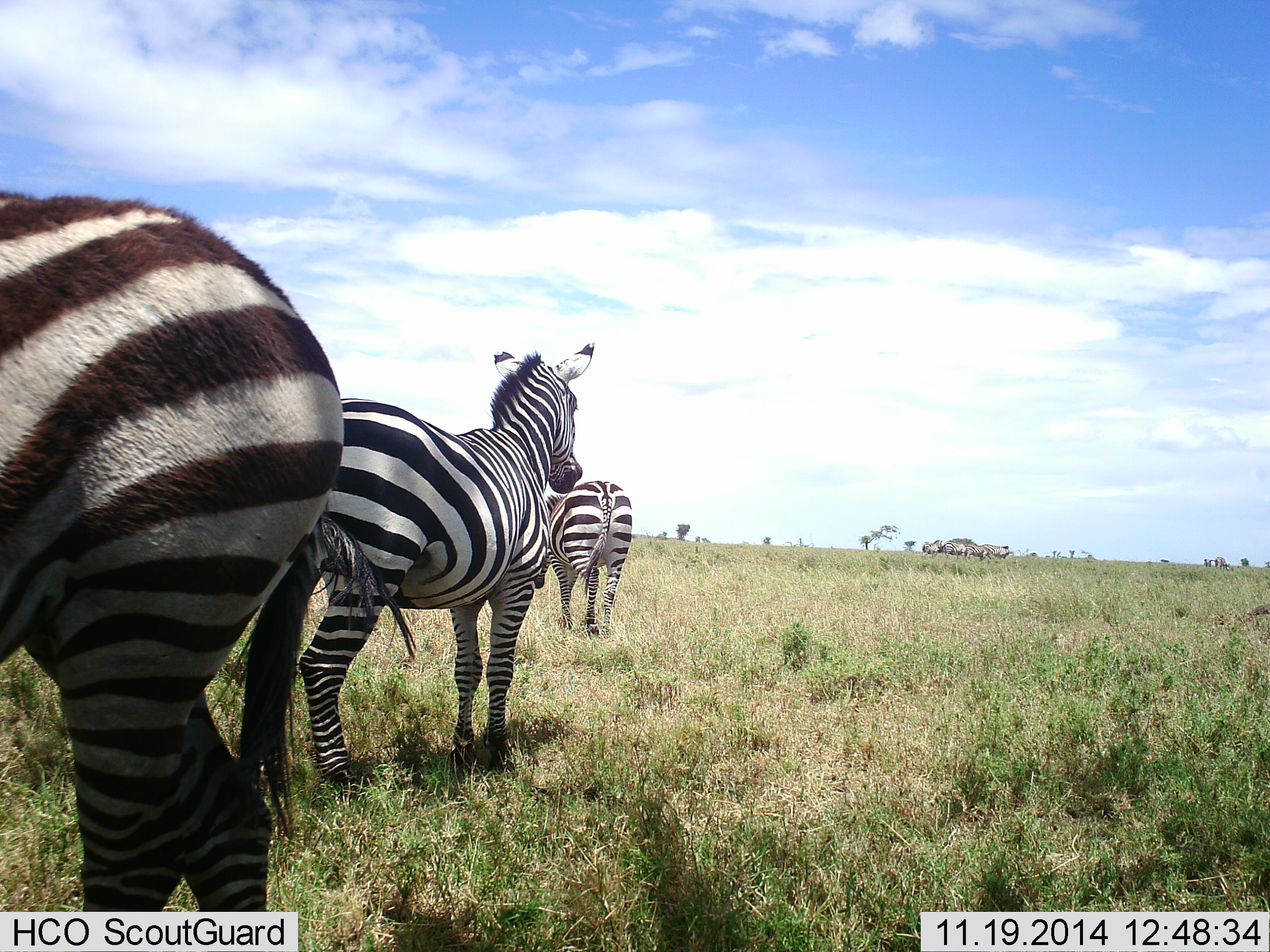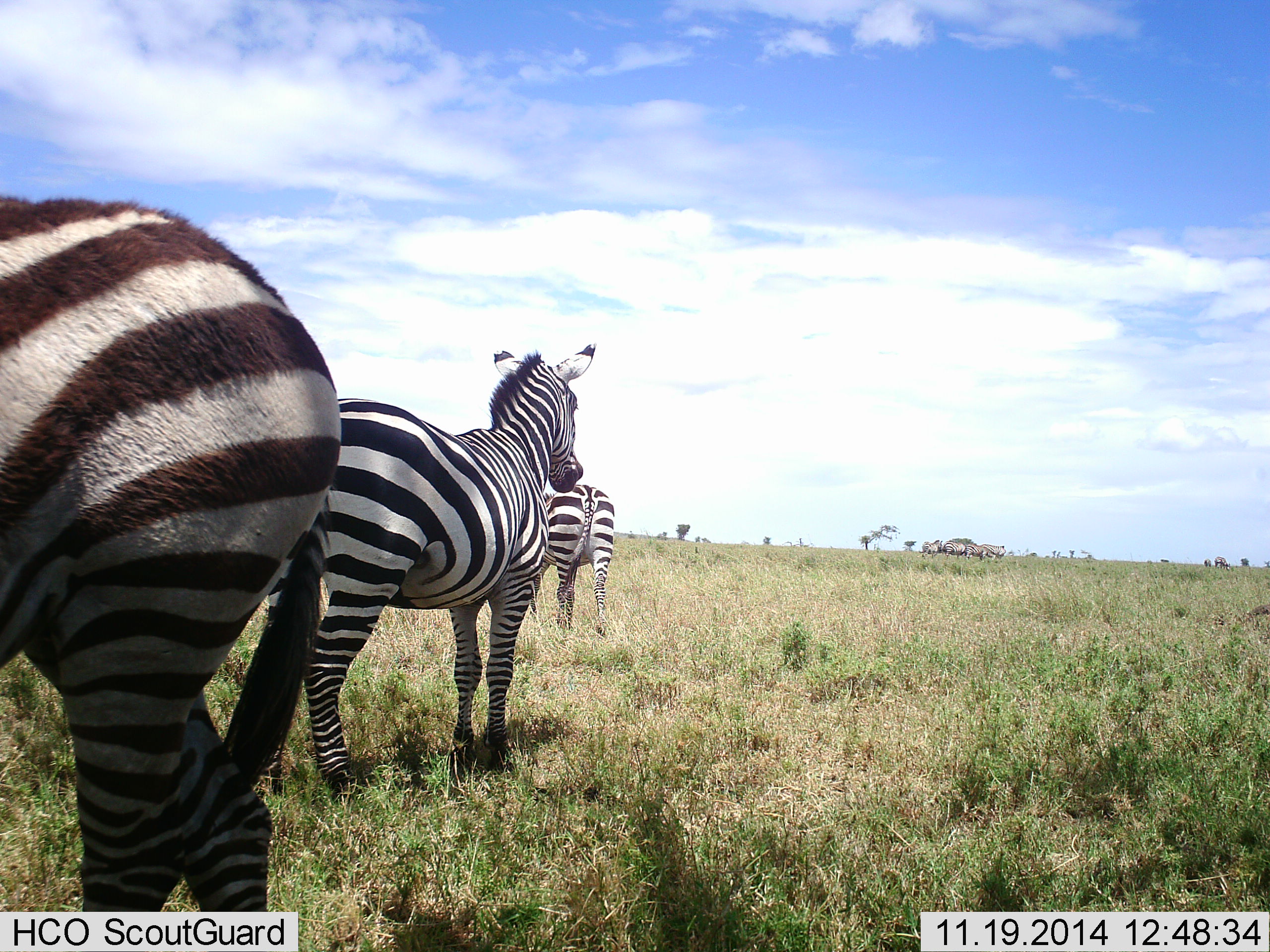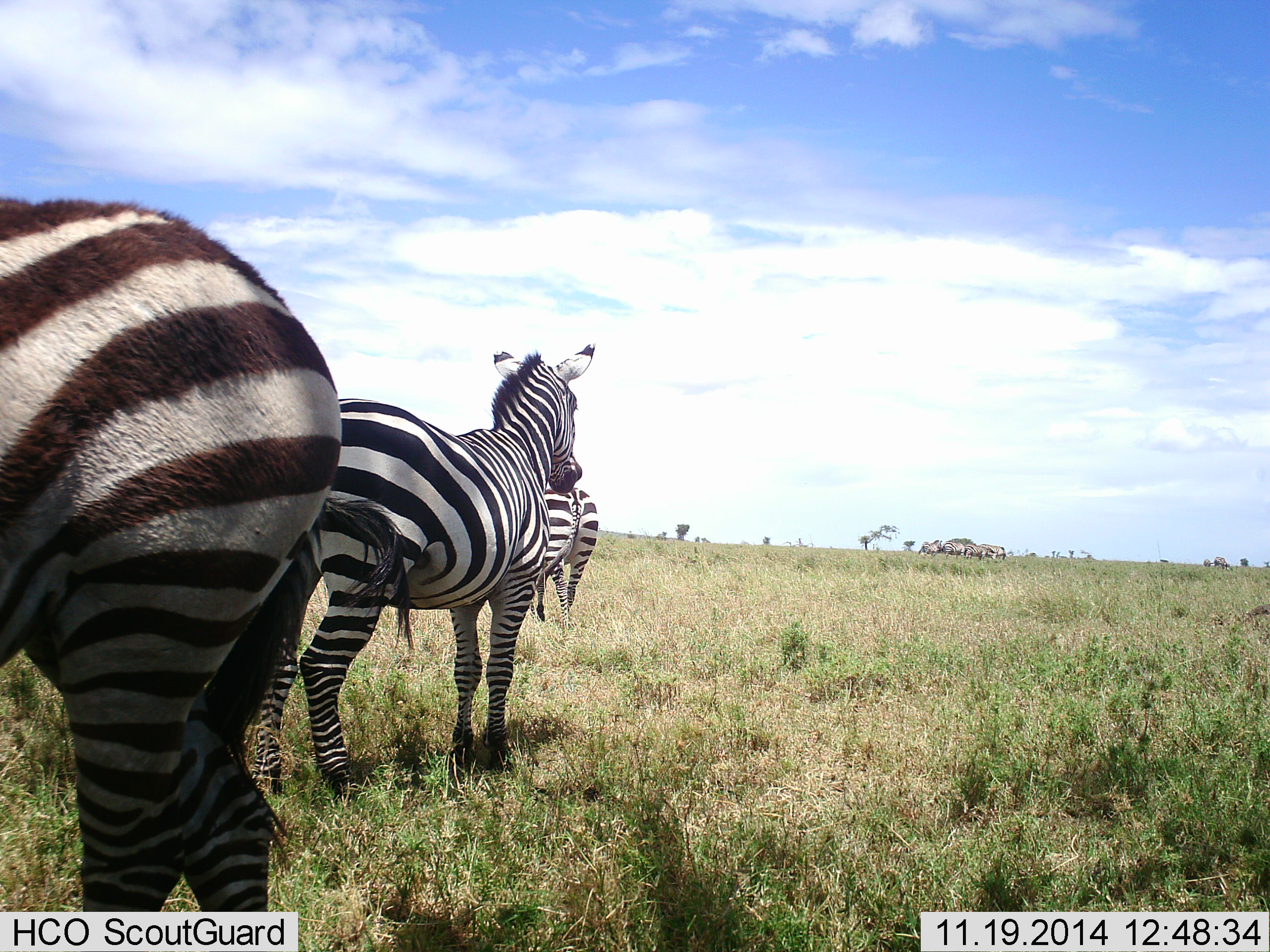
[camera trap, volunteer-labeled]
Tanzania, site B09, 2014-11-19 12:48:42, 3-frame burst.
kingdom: Animalia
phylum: Chordata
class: Mammalia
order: Perissodactyla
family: Equidae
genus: Equus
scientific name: Equus quagga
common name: plains zebra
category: zebra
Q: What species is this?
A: Zebra (plains zebra) (Equus quagga).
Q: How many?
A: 3.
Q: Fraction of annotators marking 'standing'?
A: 100%.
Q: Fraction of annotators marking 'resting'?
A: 0%.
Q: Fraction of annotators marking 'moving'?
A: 46%.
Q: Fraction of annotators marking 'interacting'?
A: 8%.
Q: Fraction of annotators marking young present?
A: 0%.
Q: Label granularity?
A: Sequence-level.